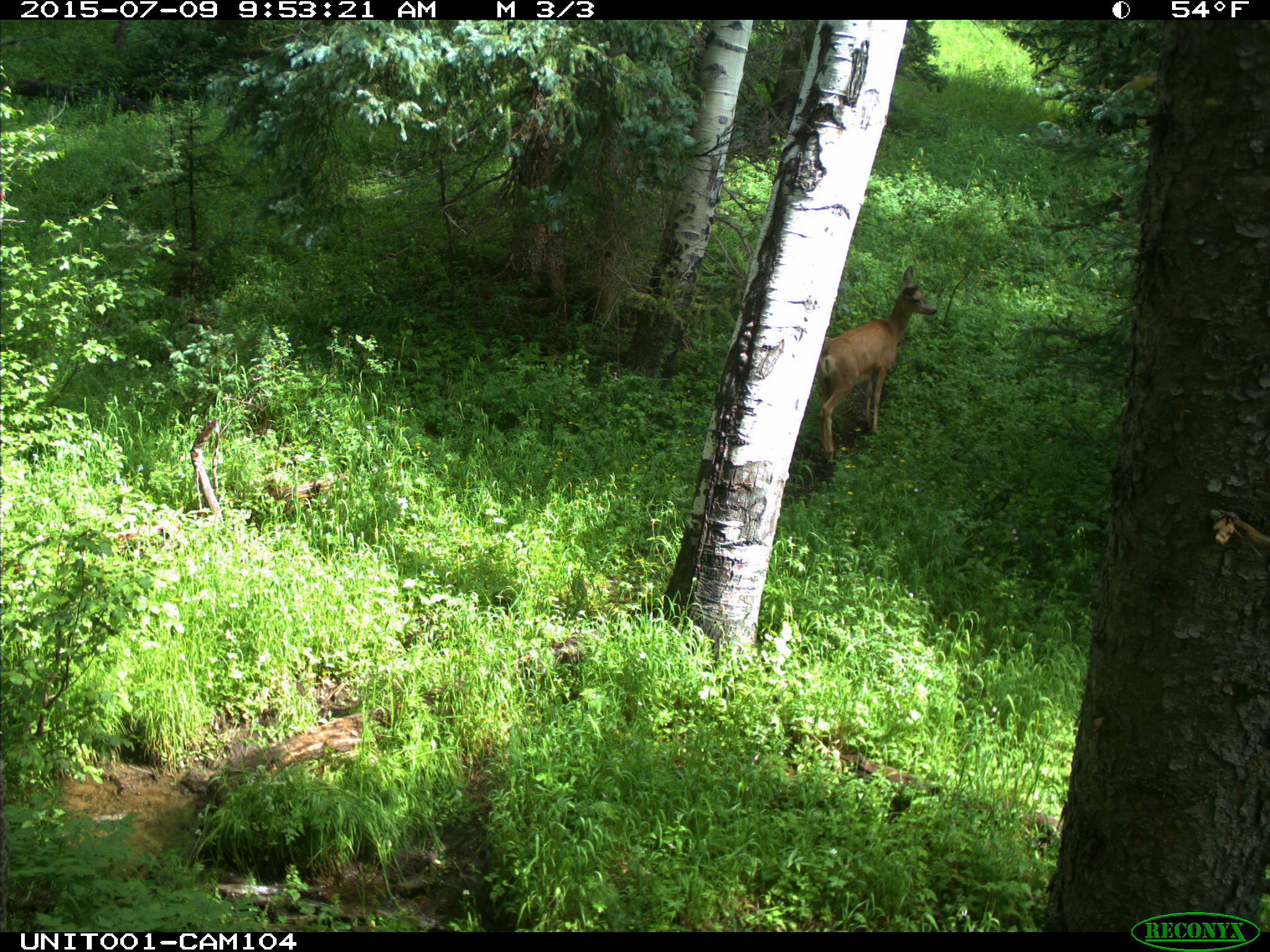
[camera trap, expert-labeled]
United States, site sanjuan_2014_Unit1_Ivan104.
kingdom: Animalia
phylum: Chordata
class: Mammalia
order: Artiodactyla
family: Cervidae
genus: Odocoileus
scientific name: Odocoileus hemionus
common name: mule deer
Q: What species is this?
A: Odocoileus hemionus (mule deer).